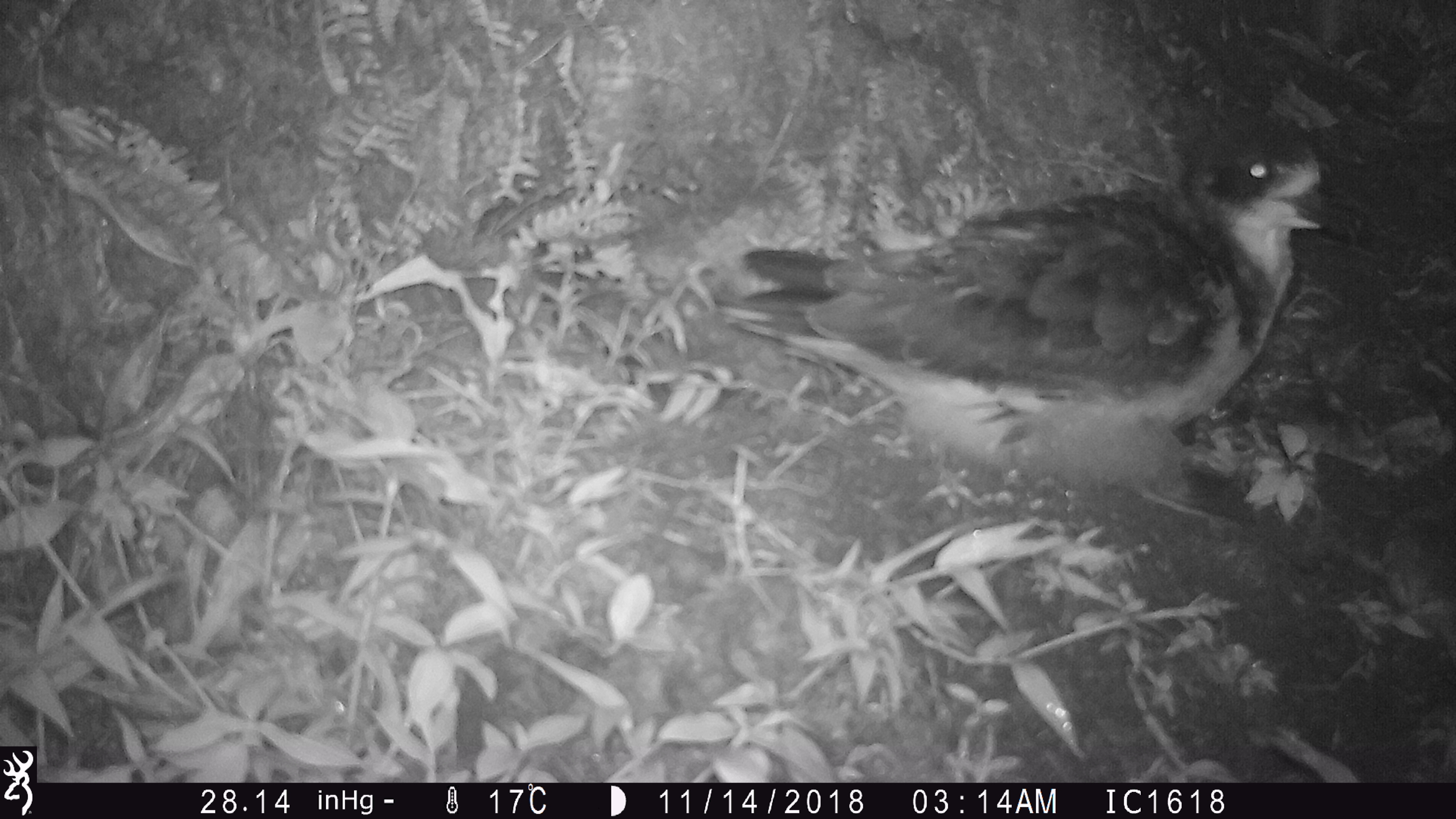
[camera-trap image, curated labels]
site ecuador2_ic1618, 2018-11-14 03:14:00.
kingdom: Animalia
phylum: Chordata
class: Aves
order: Procellariiformes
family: Procellariidae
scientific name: Procellariidae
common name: petrel chick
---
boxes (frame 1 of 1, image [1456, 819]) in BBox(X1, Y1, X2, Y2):
petrel chick: BBox(758, 123, 1331, 492)